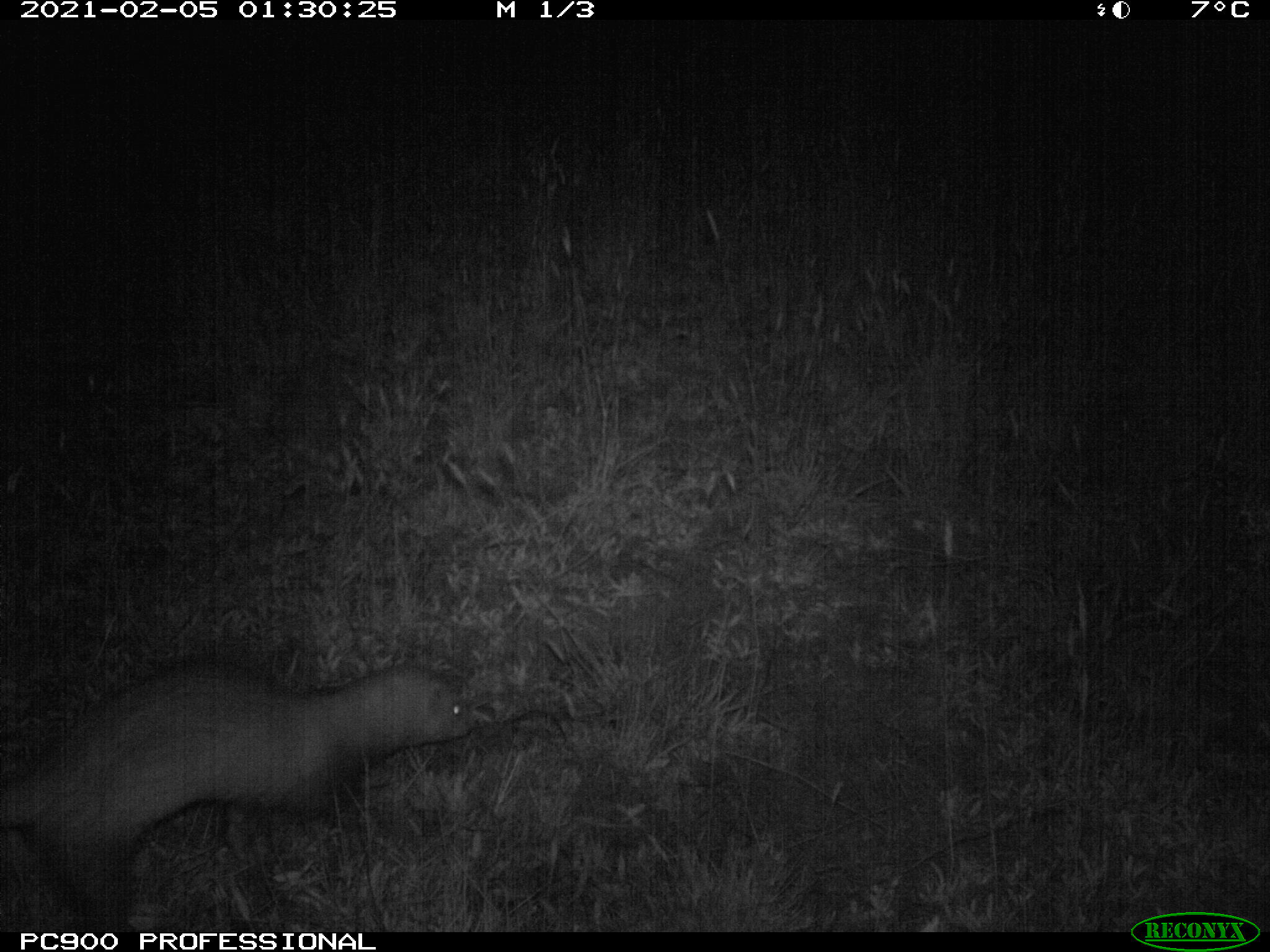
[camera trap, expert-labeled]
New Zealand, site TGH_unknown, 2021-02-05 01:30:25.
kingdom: Animalia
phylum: Chordata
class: Mammalia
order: Carnivora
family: Mustelidae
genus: Mustela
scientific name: Mustela furo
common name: ferret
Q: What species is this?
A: Ferret (Mustela furo).